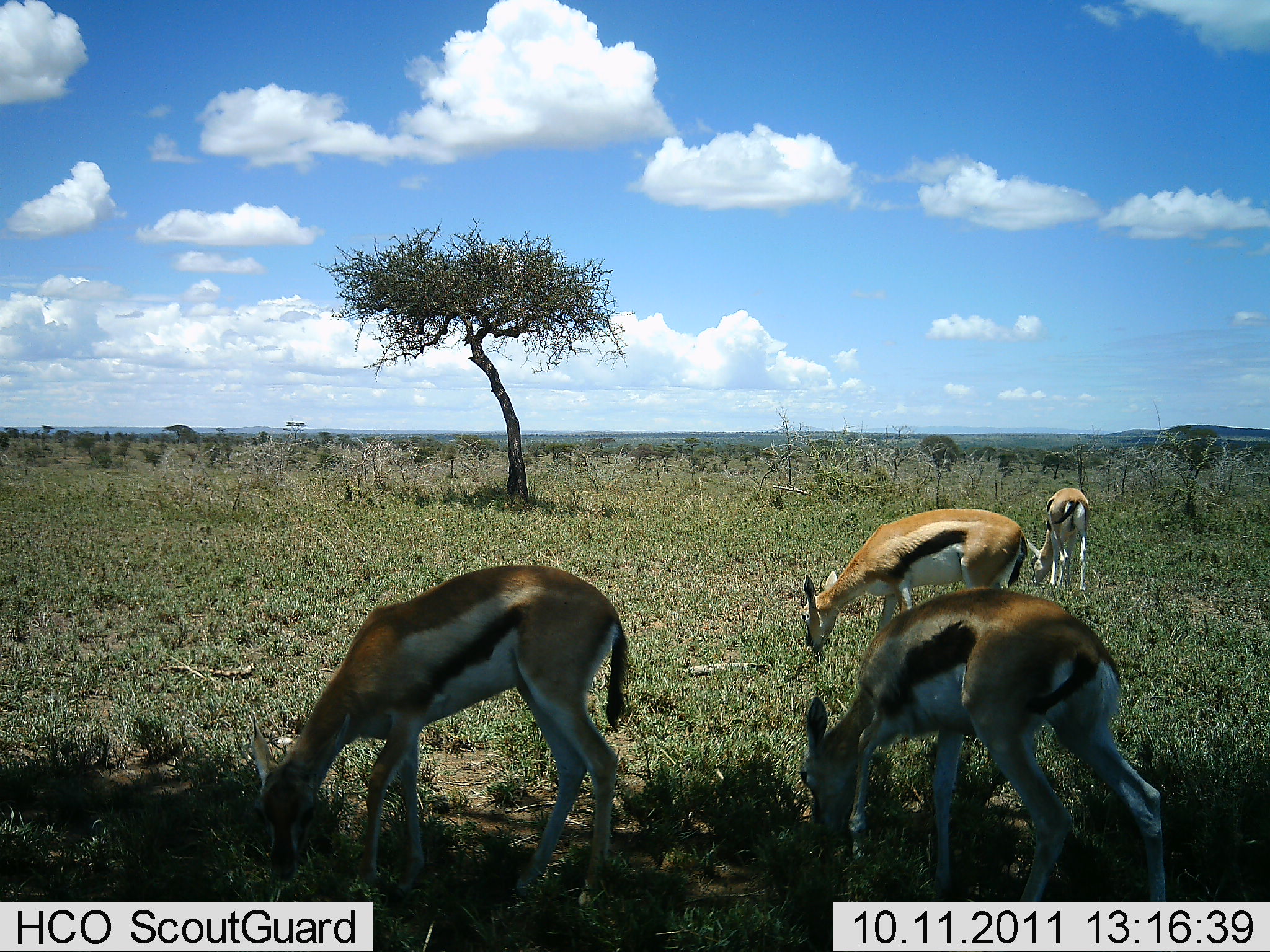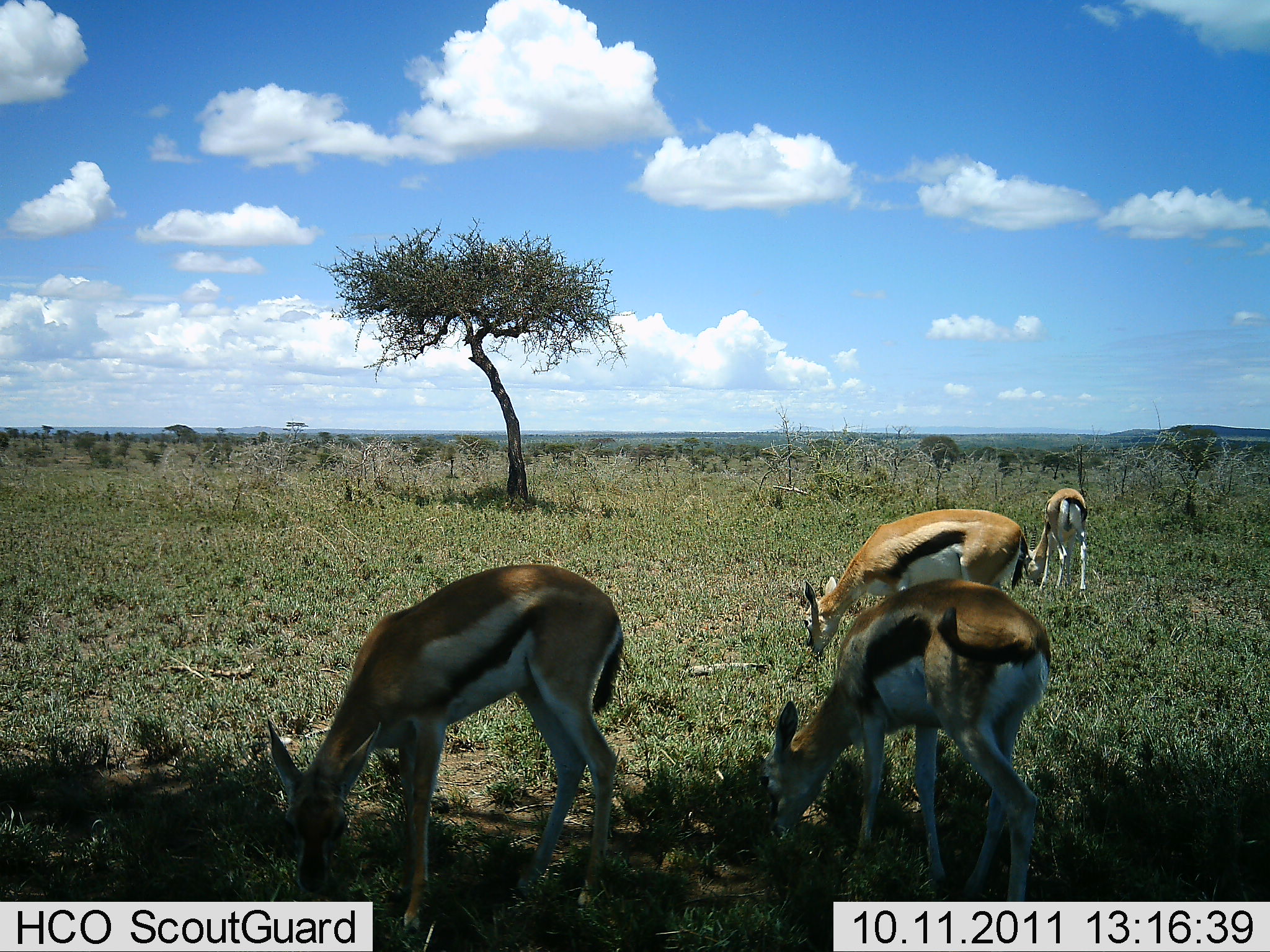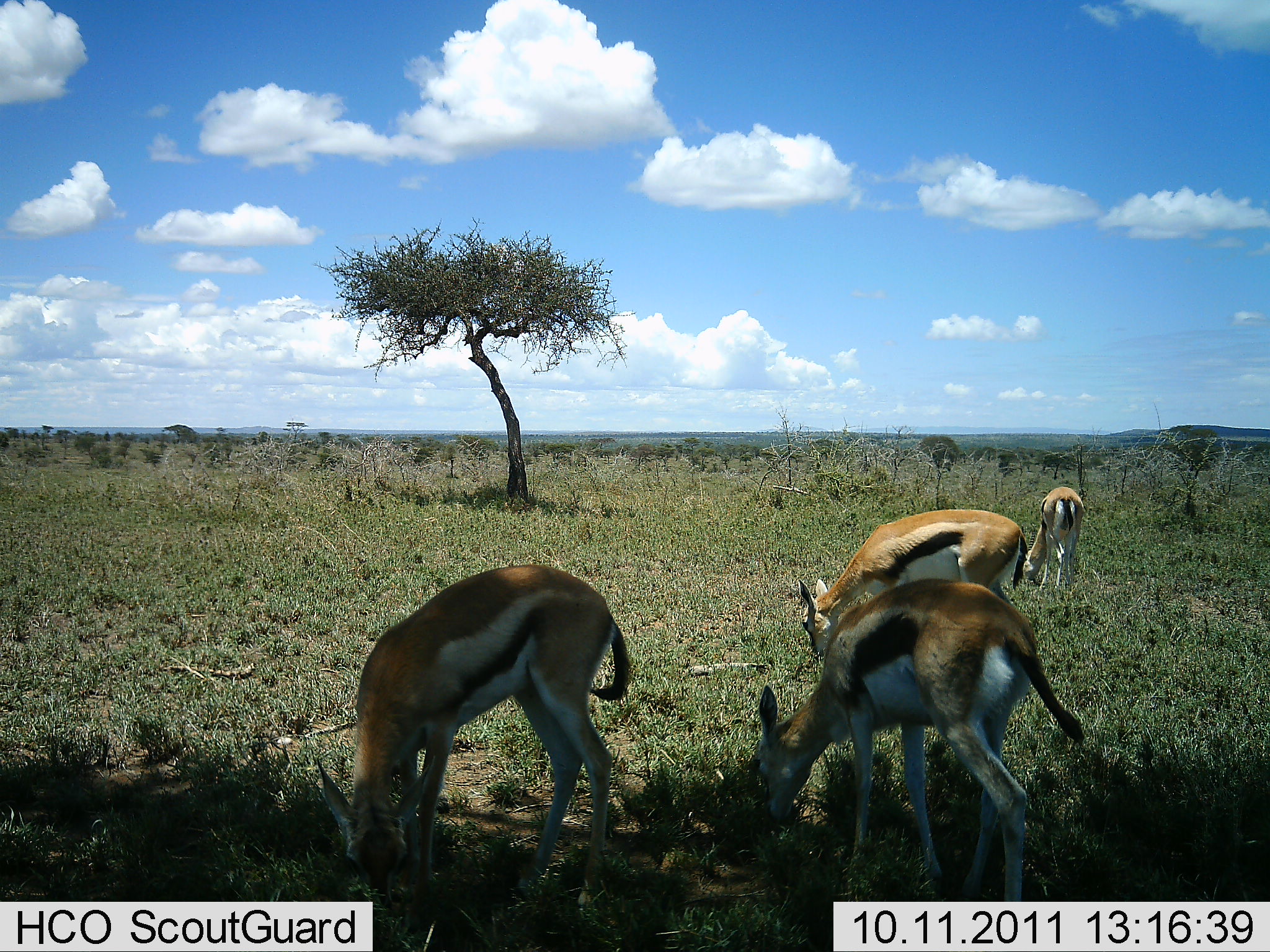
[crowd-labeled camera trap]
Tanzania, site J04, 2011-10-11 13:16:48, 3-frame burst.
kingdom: Animalia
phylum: Chordata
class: Mammalia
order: Artiodactyla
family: Bovidae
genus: Eudorcas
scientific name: Eudorcas thomsonii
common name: thomson's gazelle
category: gazellethomsons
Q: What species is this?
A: Gazellethomsons (thomson's gazelle) (Eudorcas thomsonii).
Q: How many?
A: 4.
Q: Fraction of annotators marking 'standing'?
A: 12%.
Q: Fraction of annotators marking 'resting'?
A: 0%.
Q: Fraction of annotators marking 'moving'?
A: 6%.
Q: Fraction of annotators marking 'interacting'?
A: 0%.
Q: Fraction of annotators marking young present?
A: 0%.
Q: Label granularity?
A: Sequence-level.